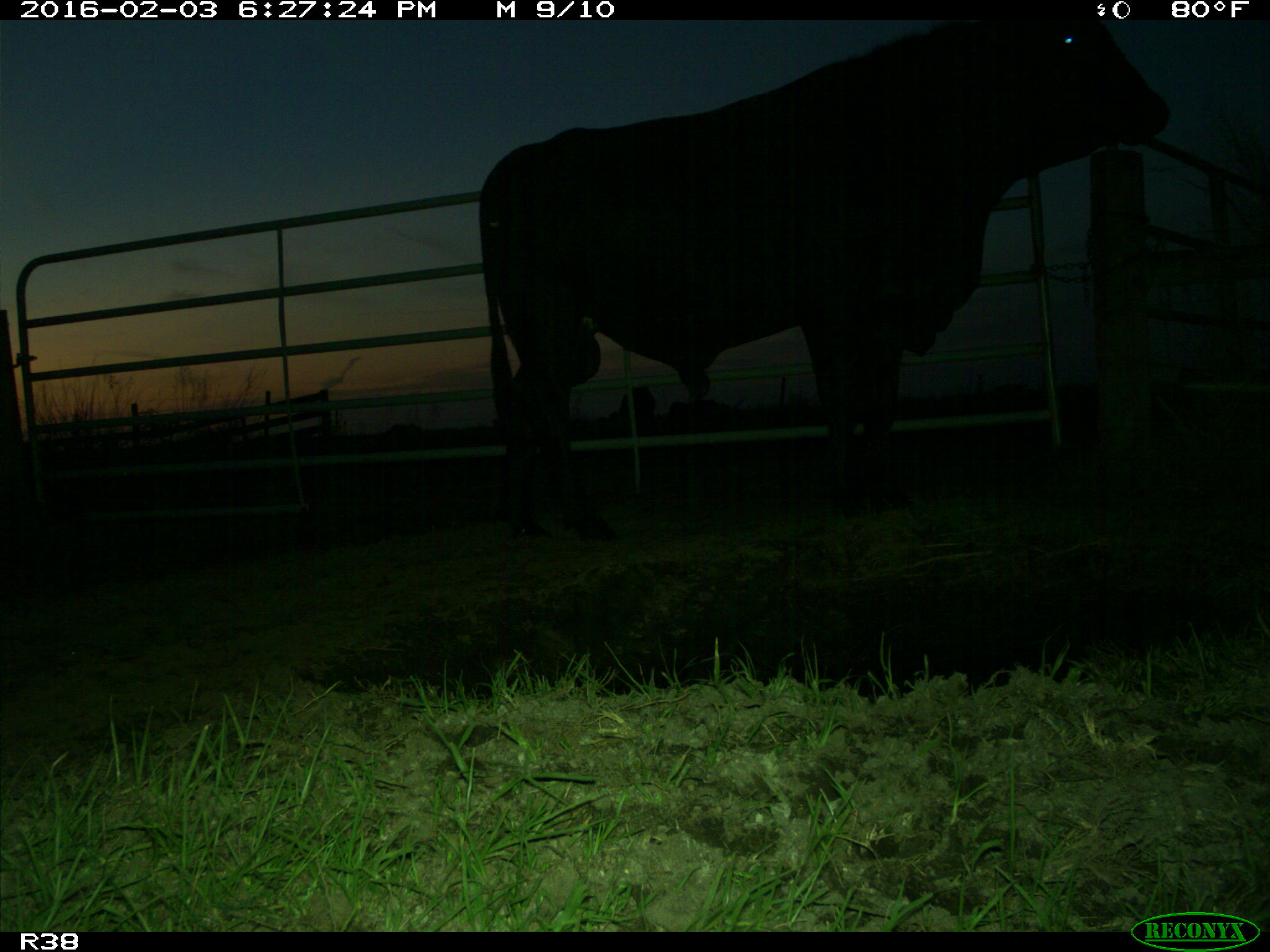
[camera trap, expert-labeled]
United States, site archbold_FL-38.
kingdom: Animalia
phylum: Chordata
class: Mammalia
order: Artiodactyla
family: Bovidae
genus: Bos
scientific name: Bos taurus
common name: domestic cow